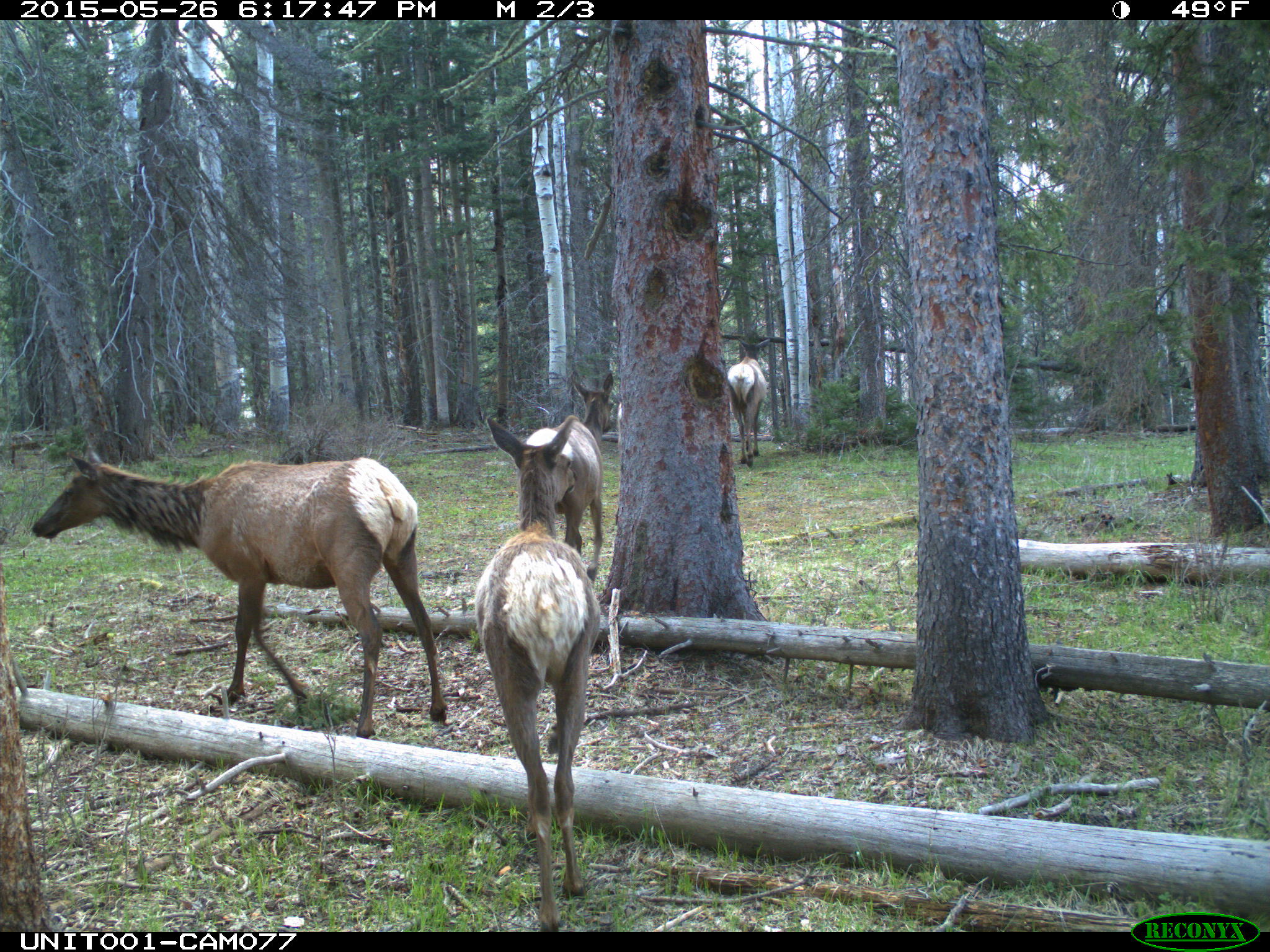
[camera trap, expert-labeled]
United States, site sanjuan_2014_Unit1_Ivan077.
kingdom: Animalia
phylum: Chordata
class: Mammalia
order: Artiodactyla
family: Cervidae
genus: Cervus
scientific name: Cervus elaphus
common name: red deer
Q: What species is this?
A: Cervus elaphus (red deer).